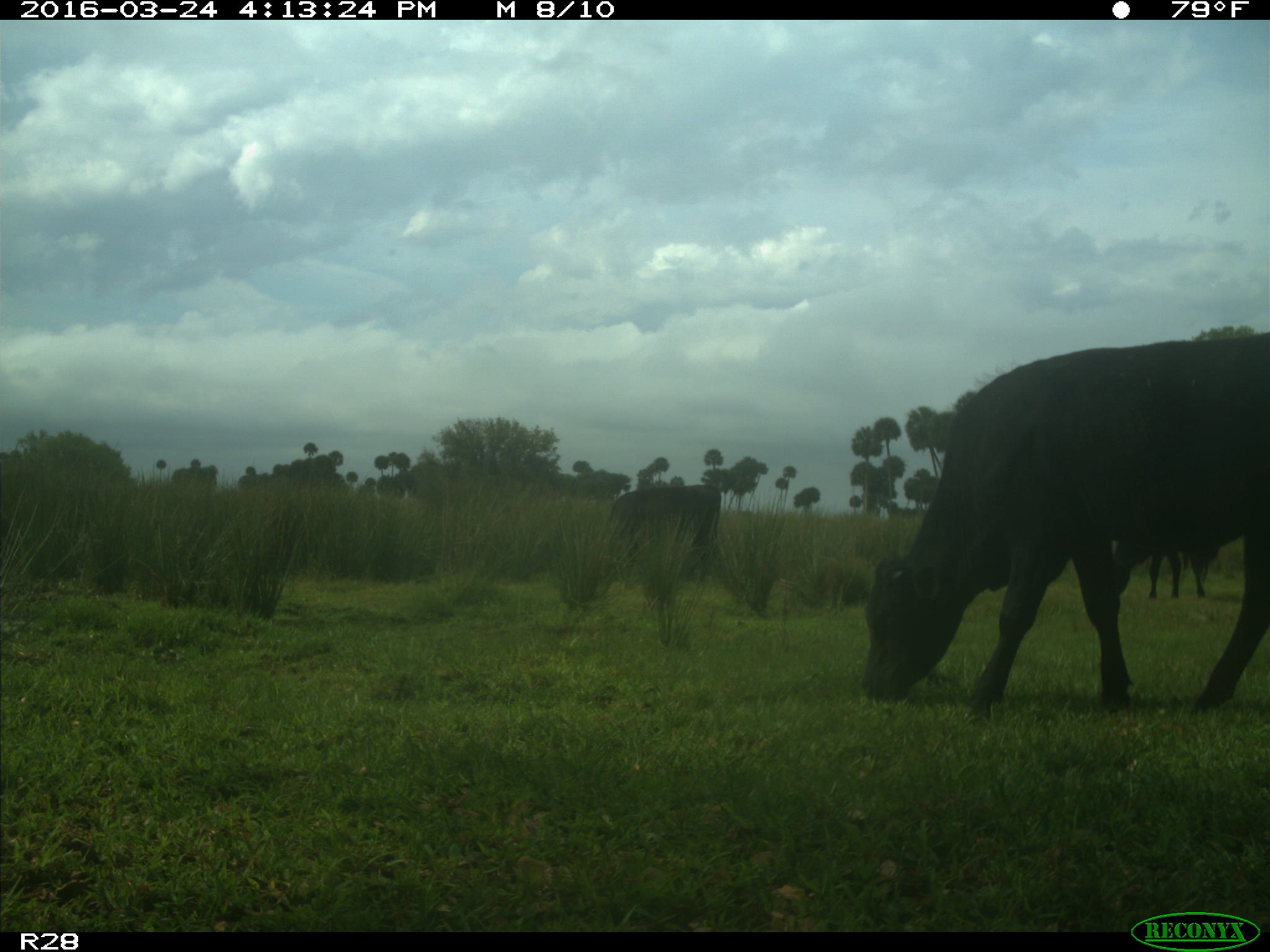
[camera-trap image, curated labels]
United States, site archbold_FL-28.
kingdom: Animalia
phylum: Chordata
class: Mammalia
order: Artiodactyla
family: Bovidae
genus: Bos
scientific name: Bos taurus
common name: domestic cow